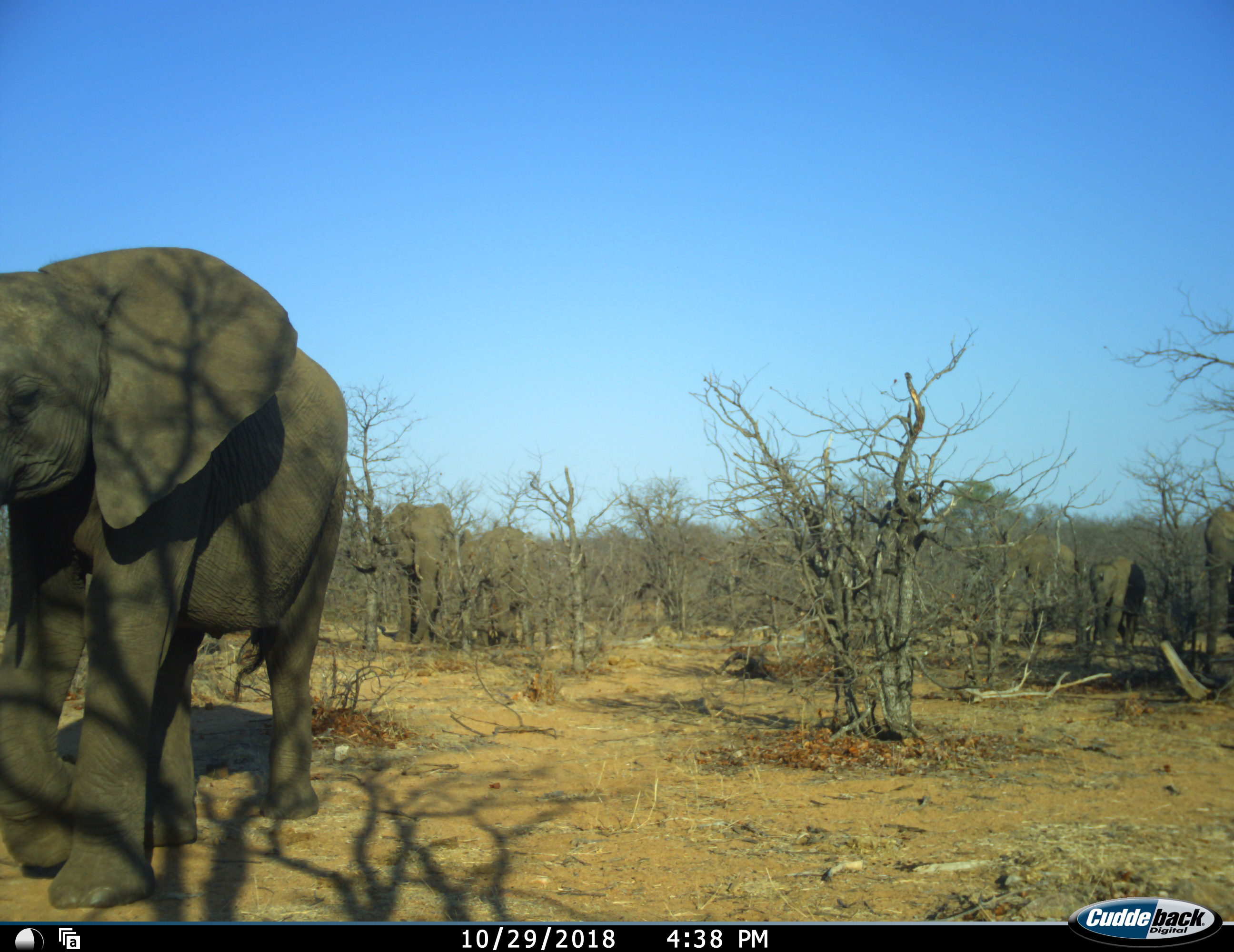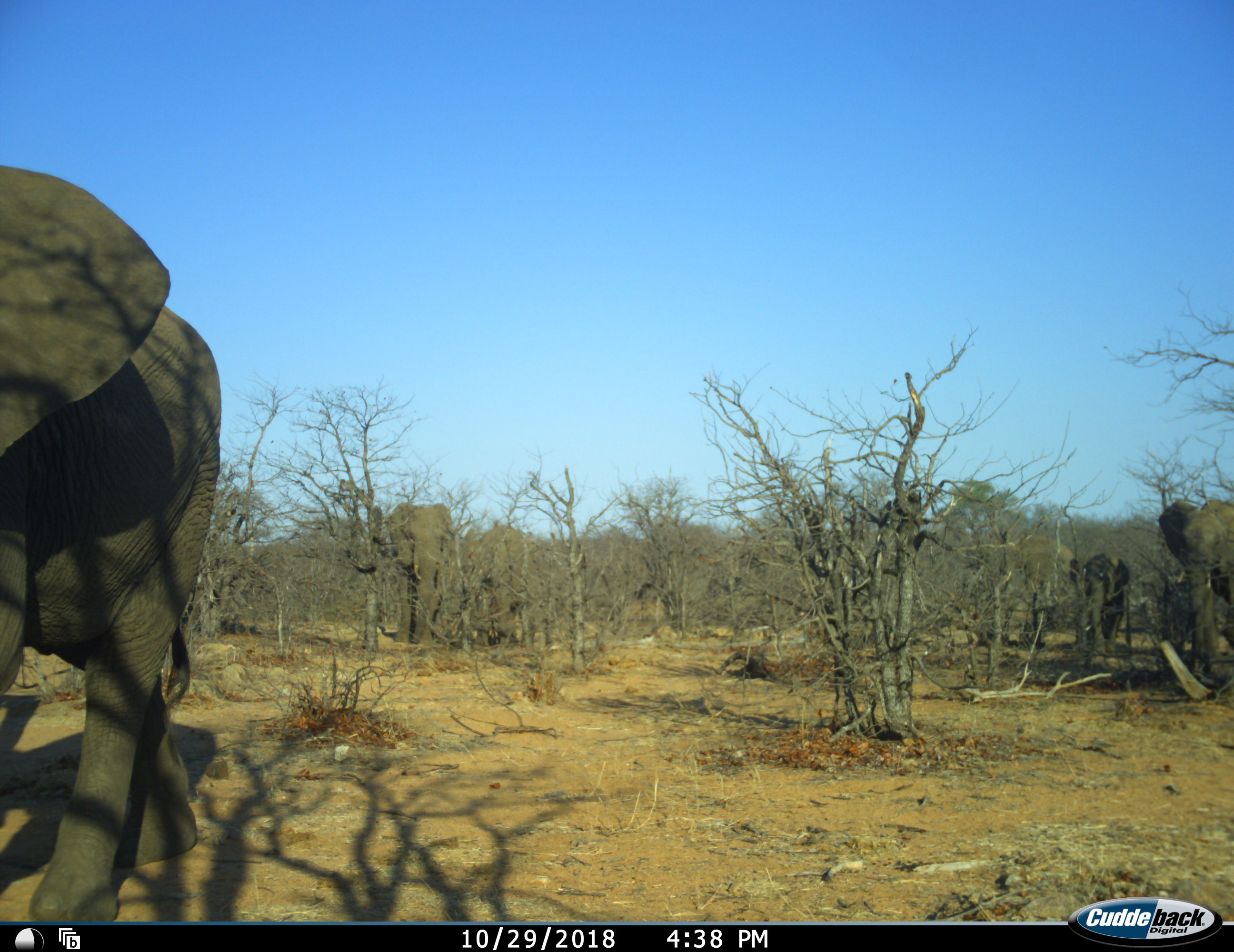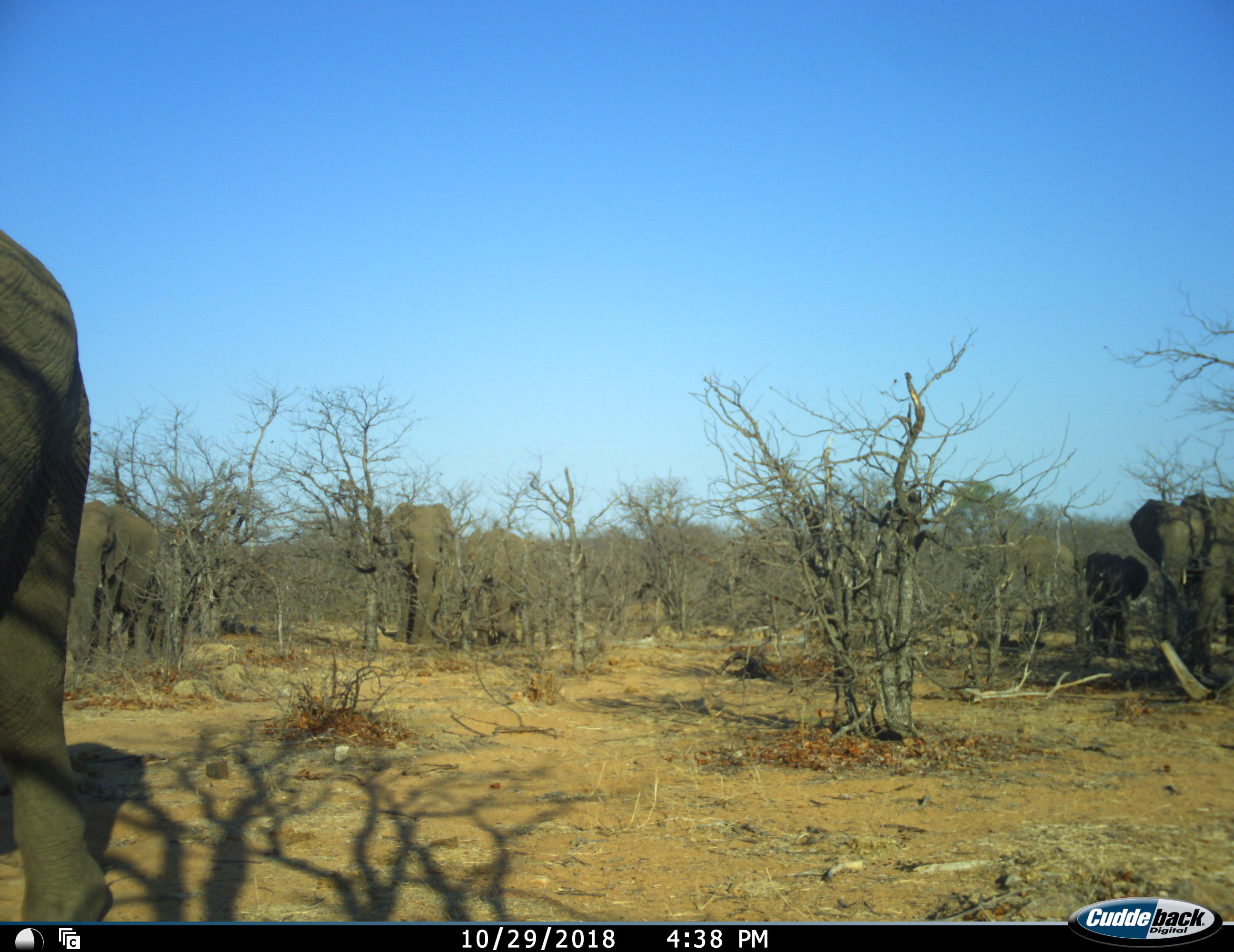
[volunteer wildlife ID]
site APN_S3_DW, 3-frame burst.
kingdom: Animalia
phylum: Chordata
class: Mammalia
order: Proboscidea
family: Elephantidae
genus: Loxodonta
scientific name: Loxodonta africana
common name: african bush elephant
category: elephant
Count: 7.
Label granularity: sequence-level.